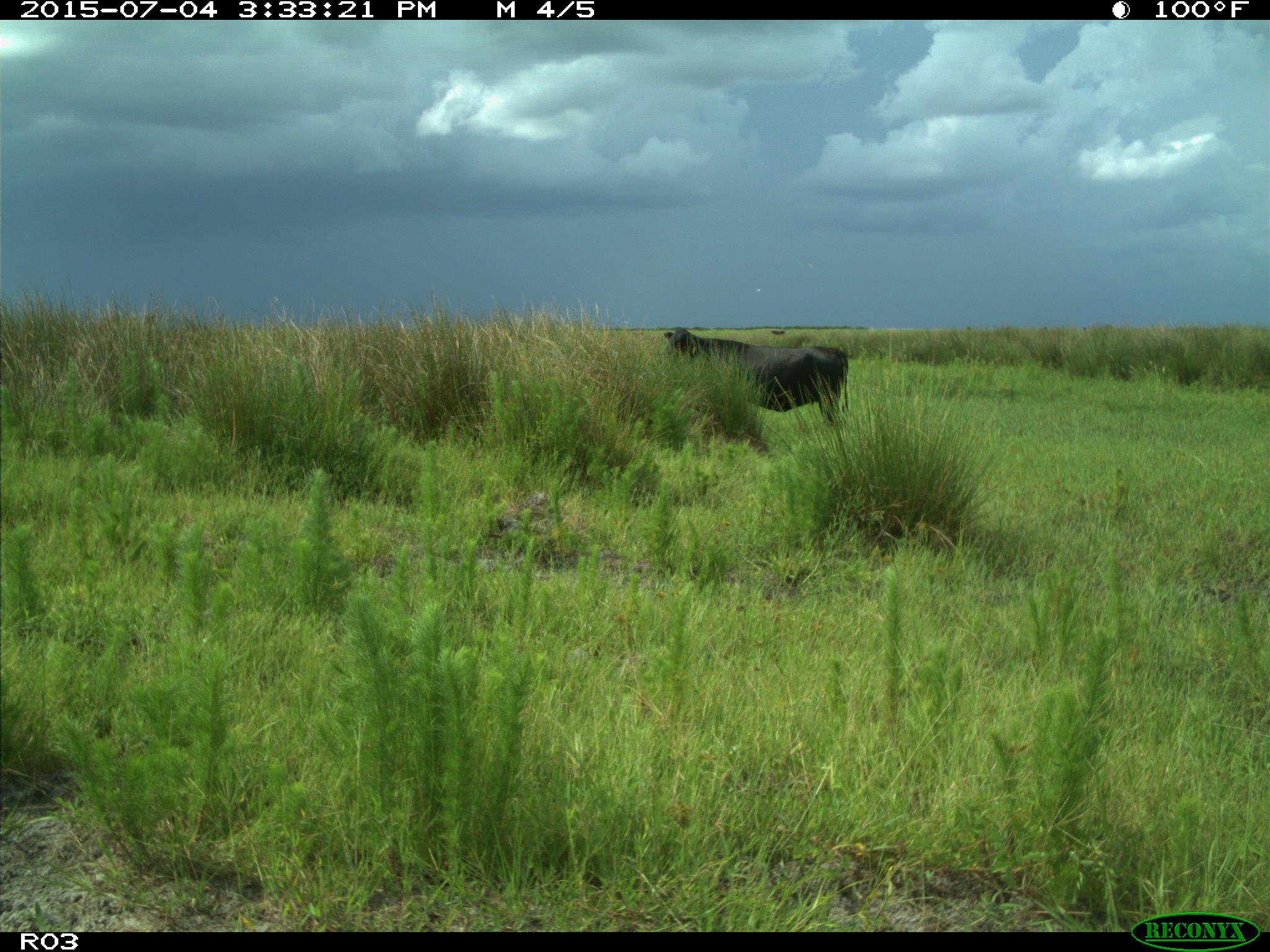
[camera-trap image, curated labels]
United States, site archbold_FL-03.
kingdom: Animalia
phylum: Chordata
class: Mammalia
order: Artiodactyla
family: Bovidae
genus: Bos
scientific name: Bos taurus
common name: domestic cow